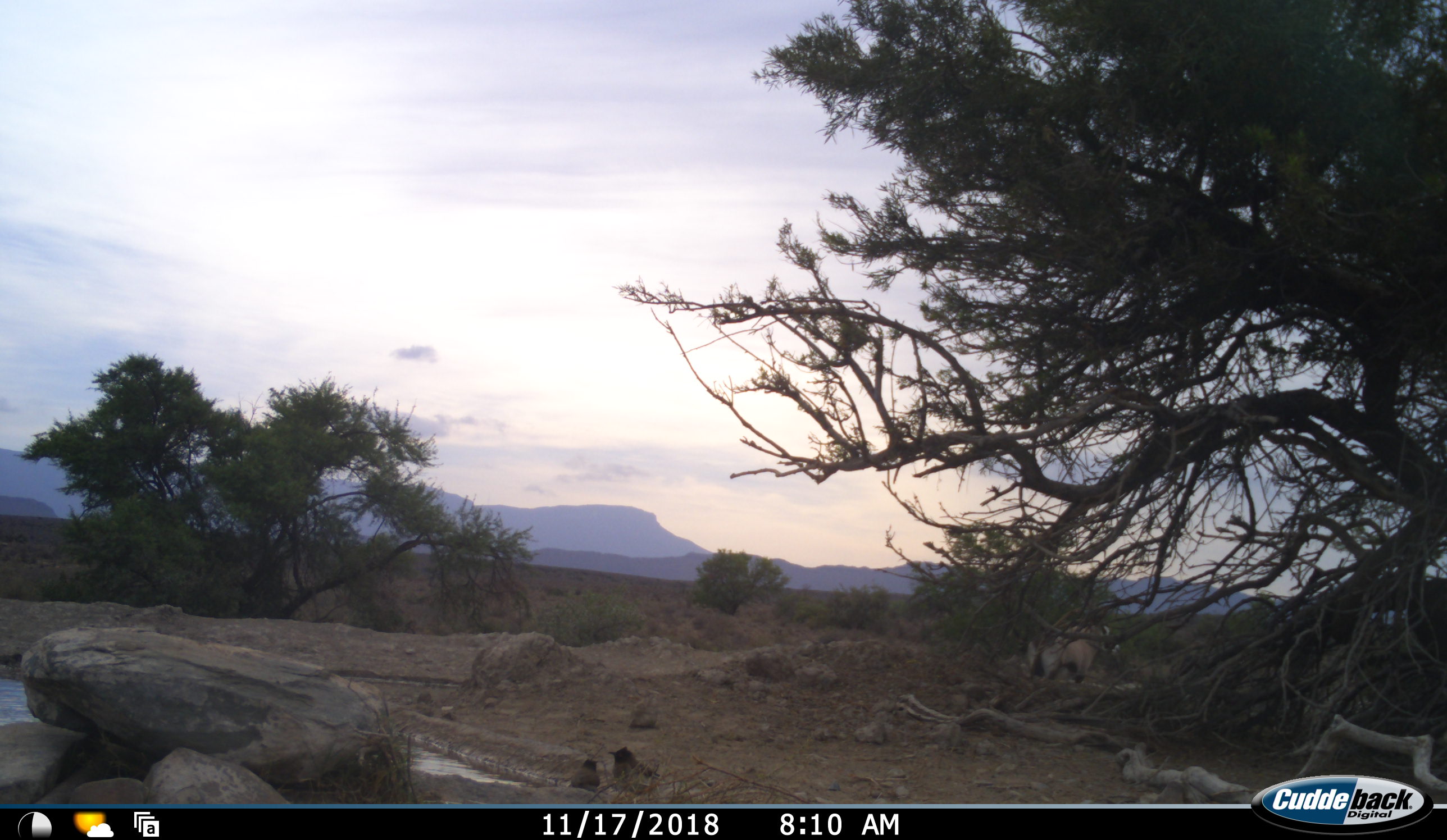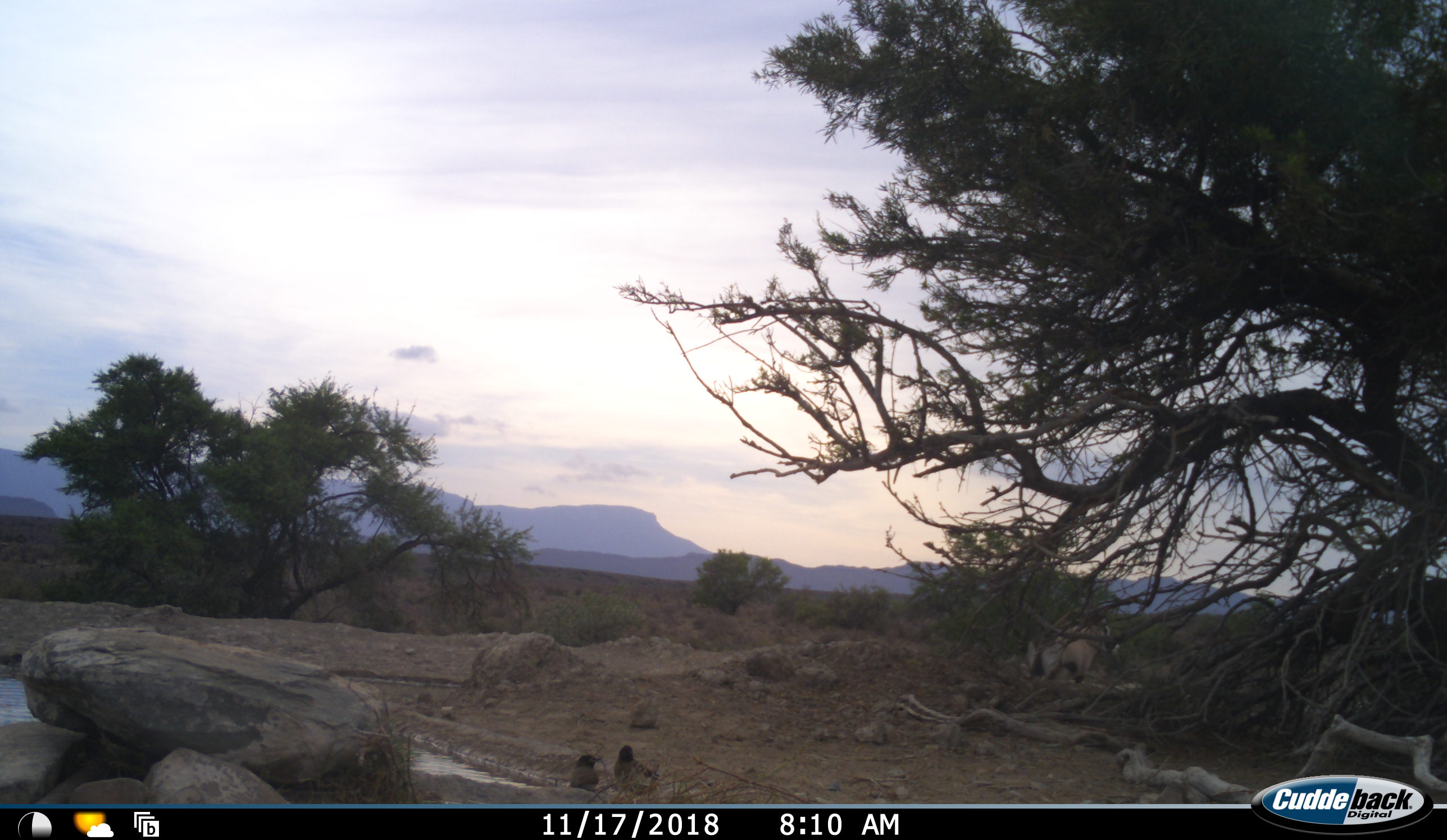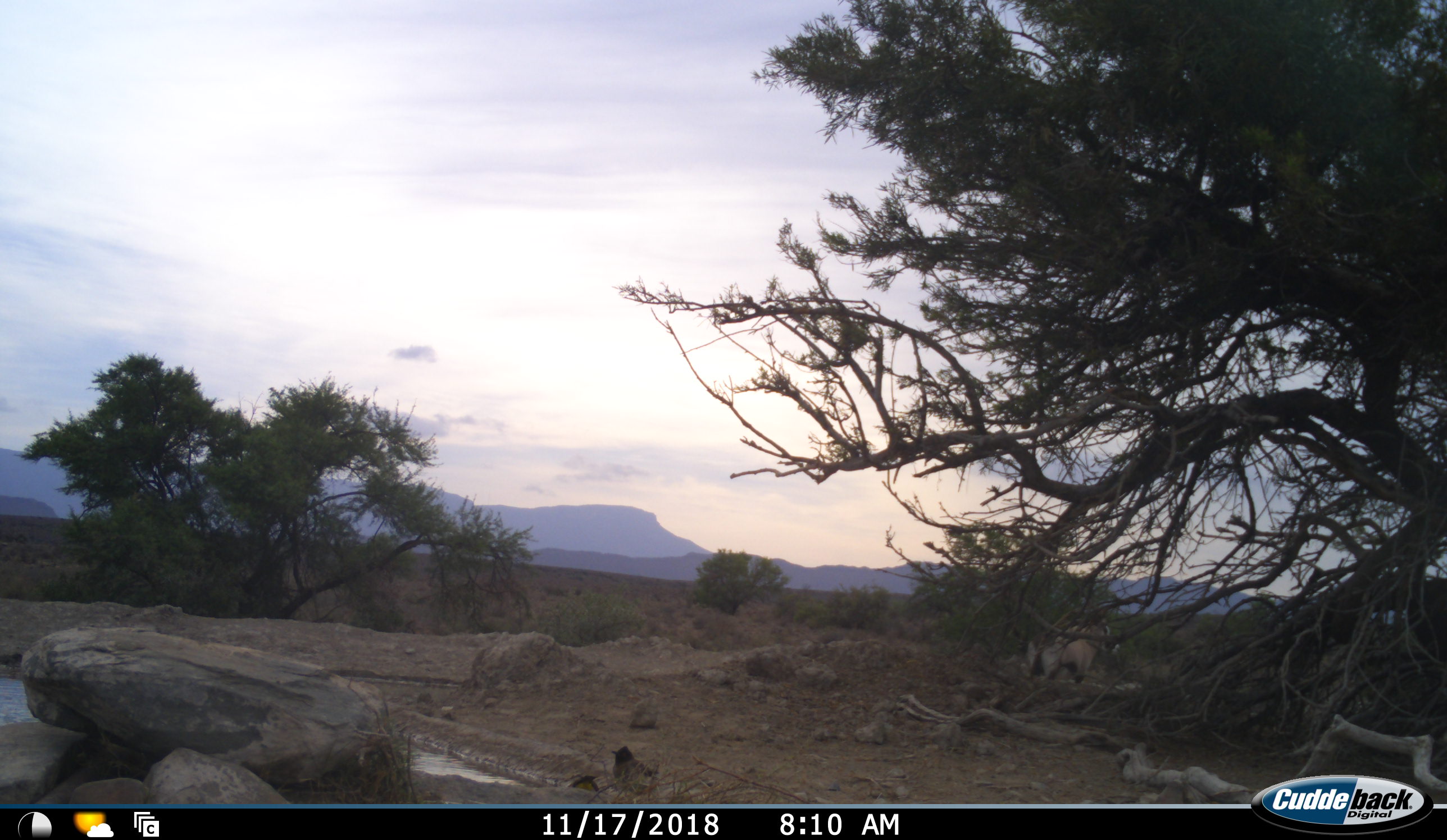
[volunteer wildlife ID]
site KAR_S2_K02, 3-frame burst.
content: unidentified animal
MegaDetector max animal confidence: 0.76